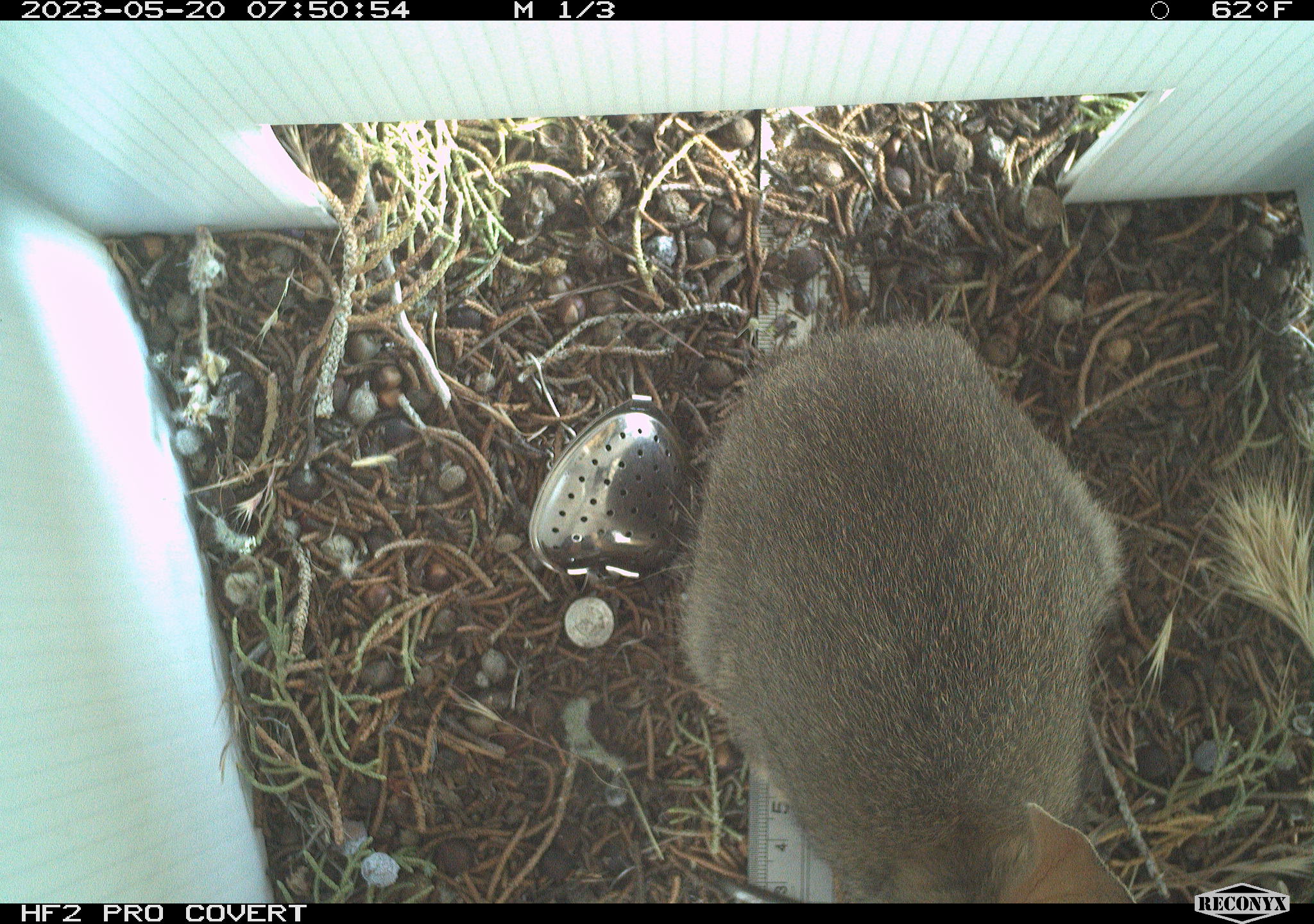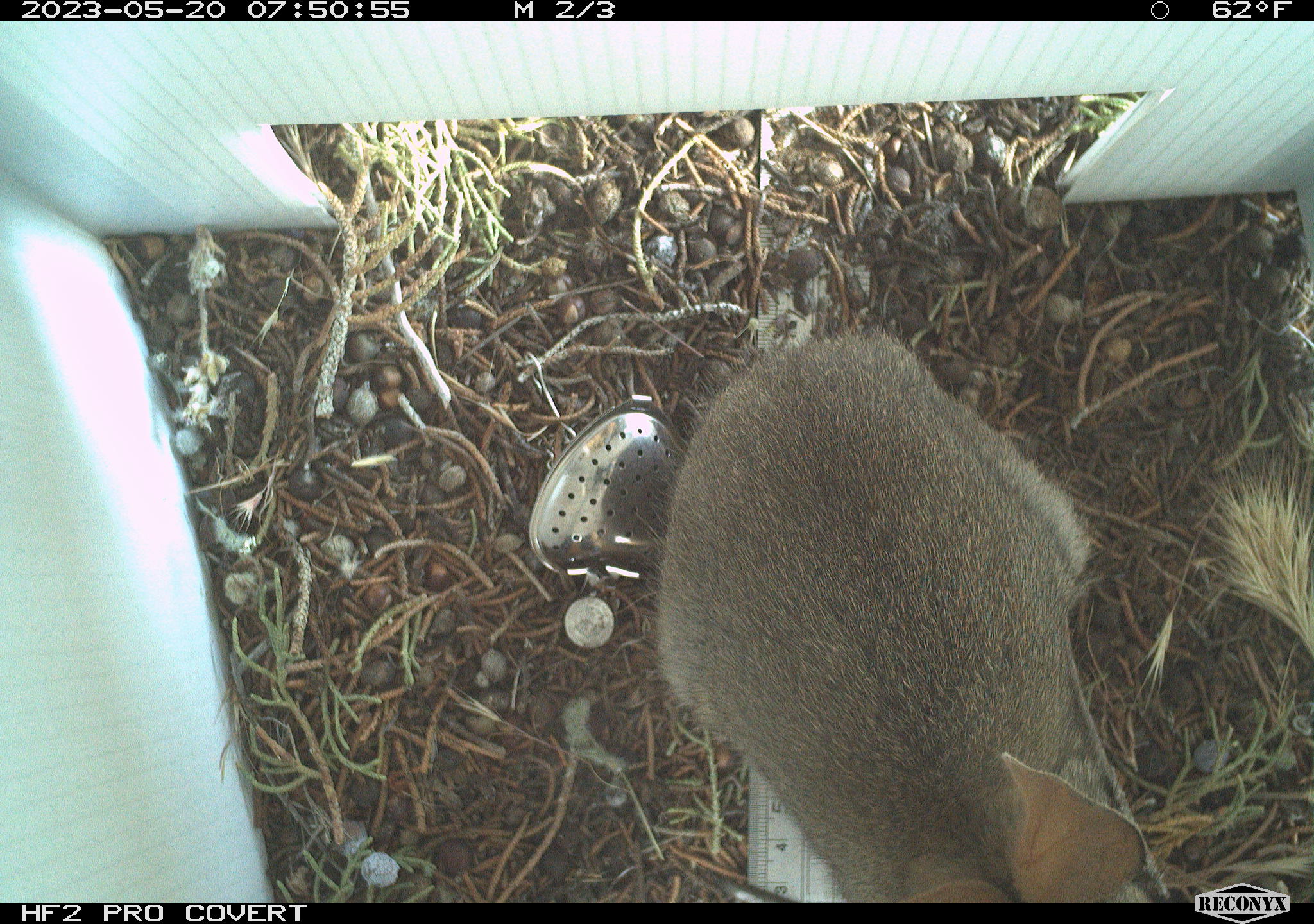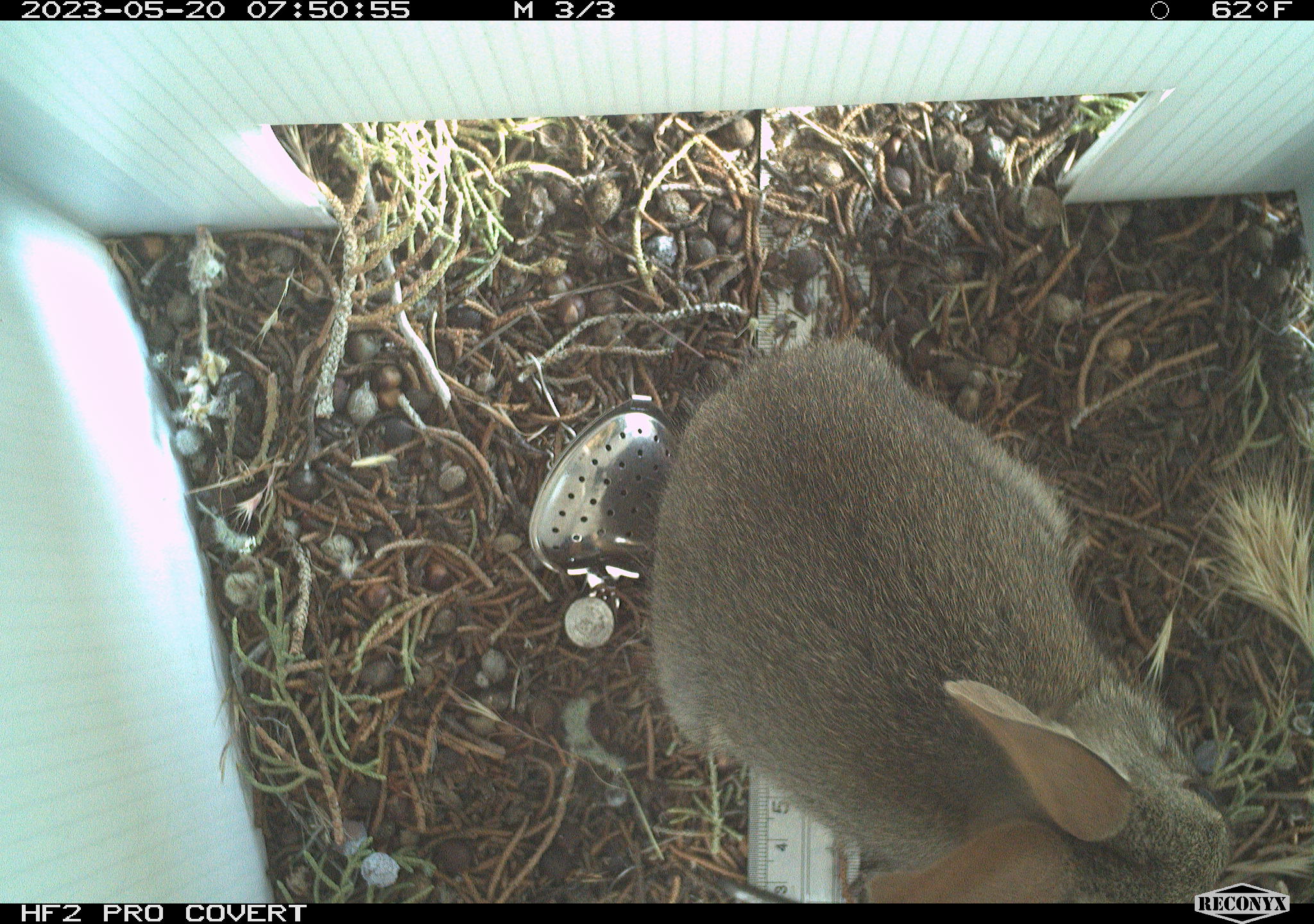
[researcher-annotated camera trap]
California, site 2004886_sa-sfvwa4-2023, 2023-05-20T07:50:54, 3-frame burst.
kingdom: Animalia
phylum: Chordata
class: Mammalia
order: Lagomorpha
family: Leporidae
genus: Sylvilagus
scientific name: Sylvilagus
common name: cottontail rabbits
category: sylvilagus species